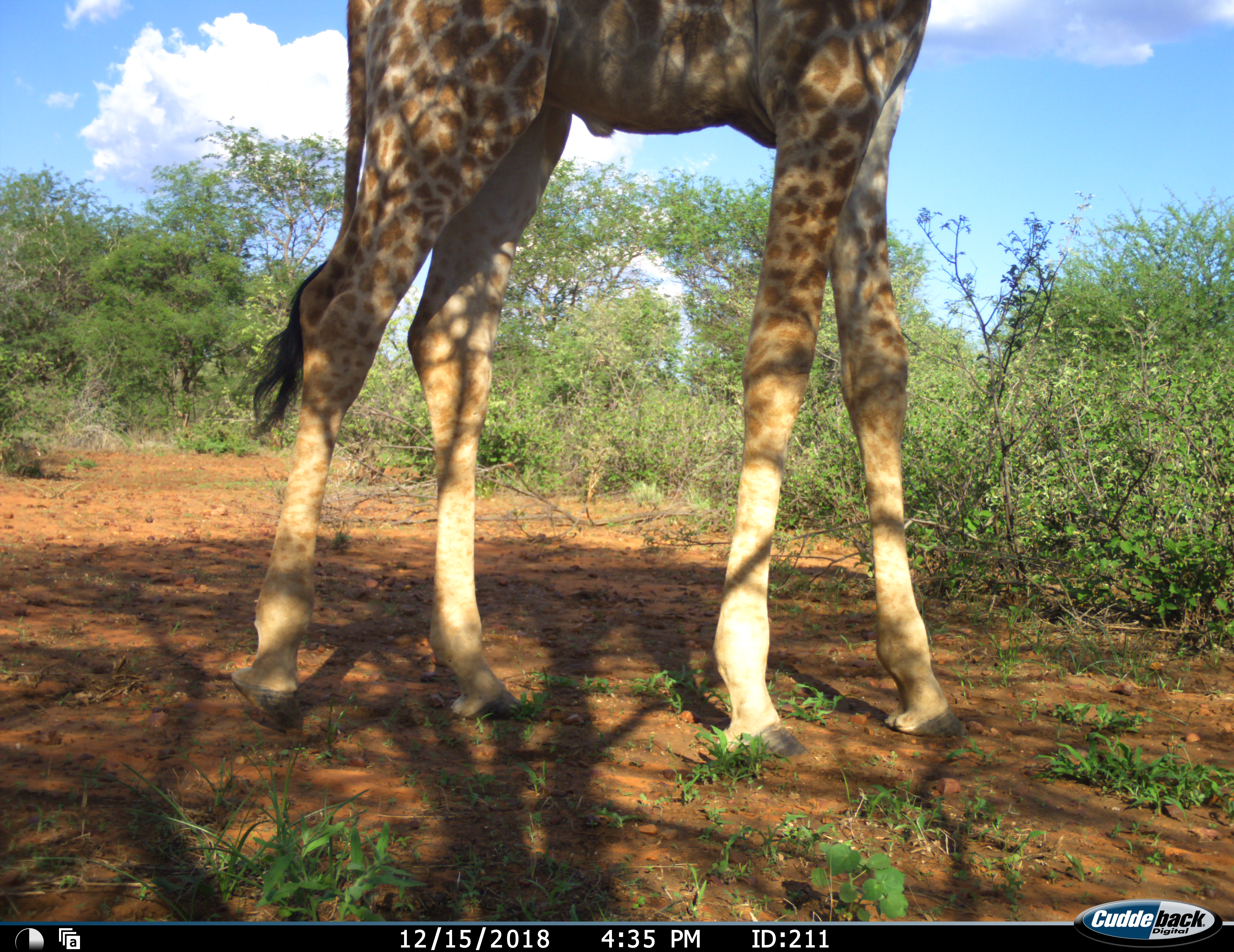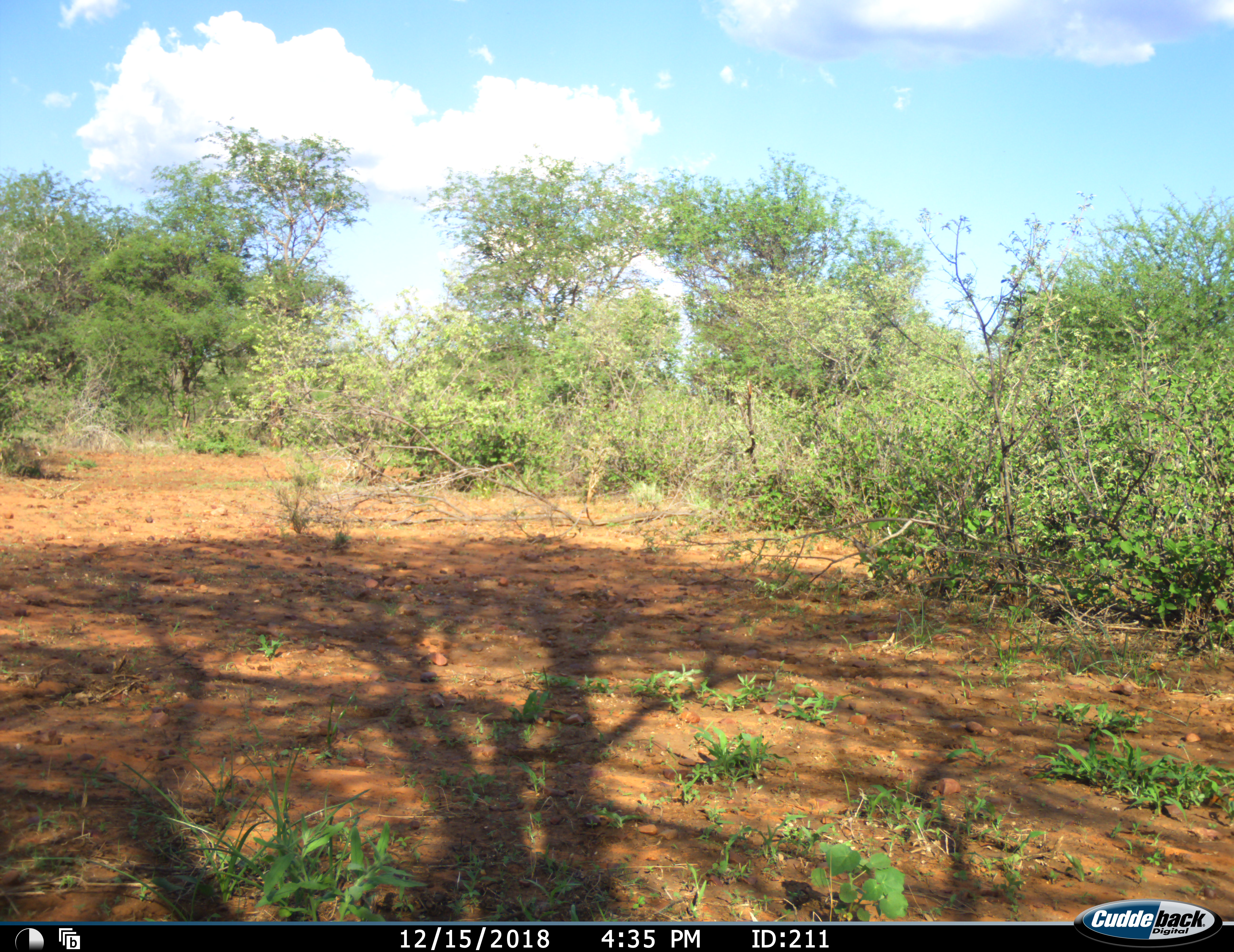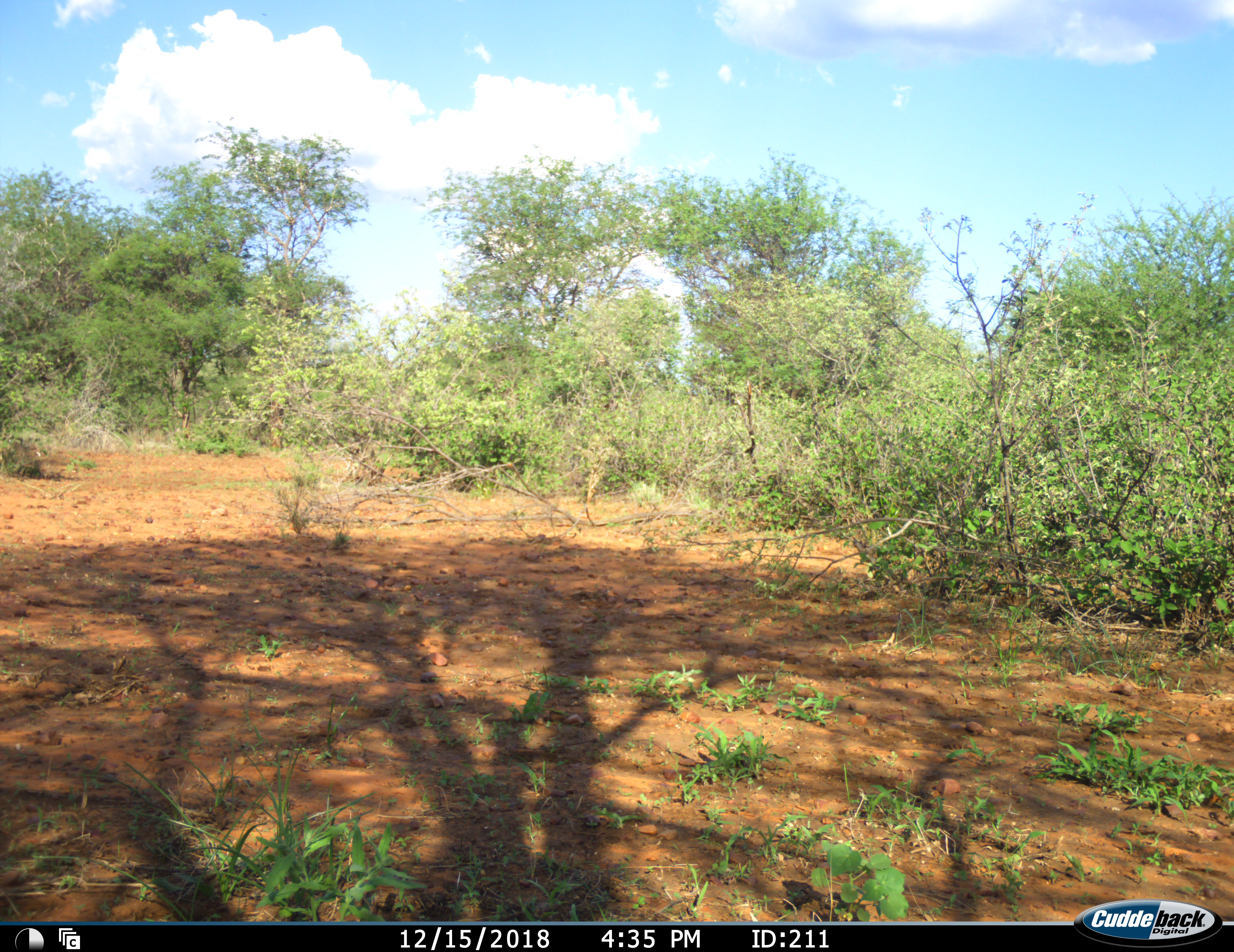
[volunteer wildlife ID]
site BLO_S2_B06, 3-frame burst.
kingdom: Animalia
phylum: Chordata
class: Mammalia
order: Artiodactyla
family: Giraffidae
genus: Giraffa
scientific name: Giraffa camelopardalis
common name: giraffe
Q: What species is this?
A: Giraffe (Giraffa camelopardalis).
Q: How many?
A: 1.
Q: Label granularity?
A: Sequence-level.